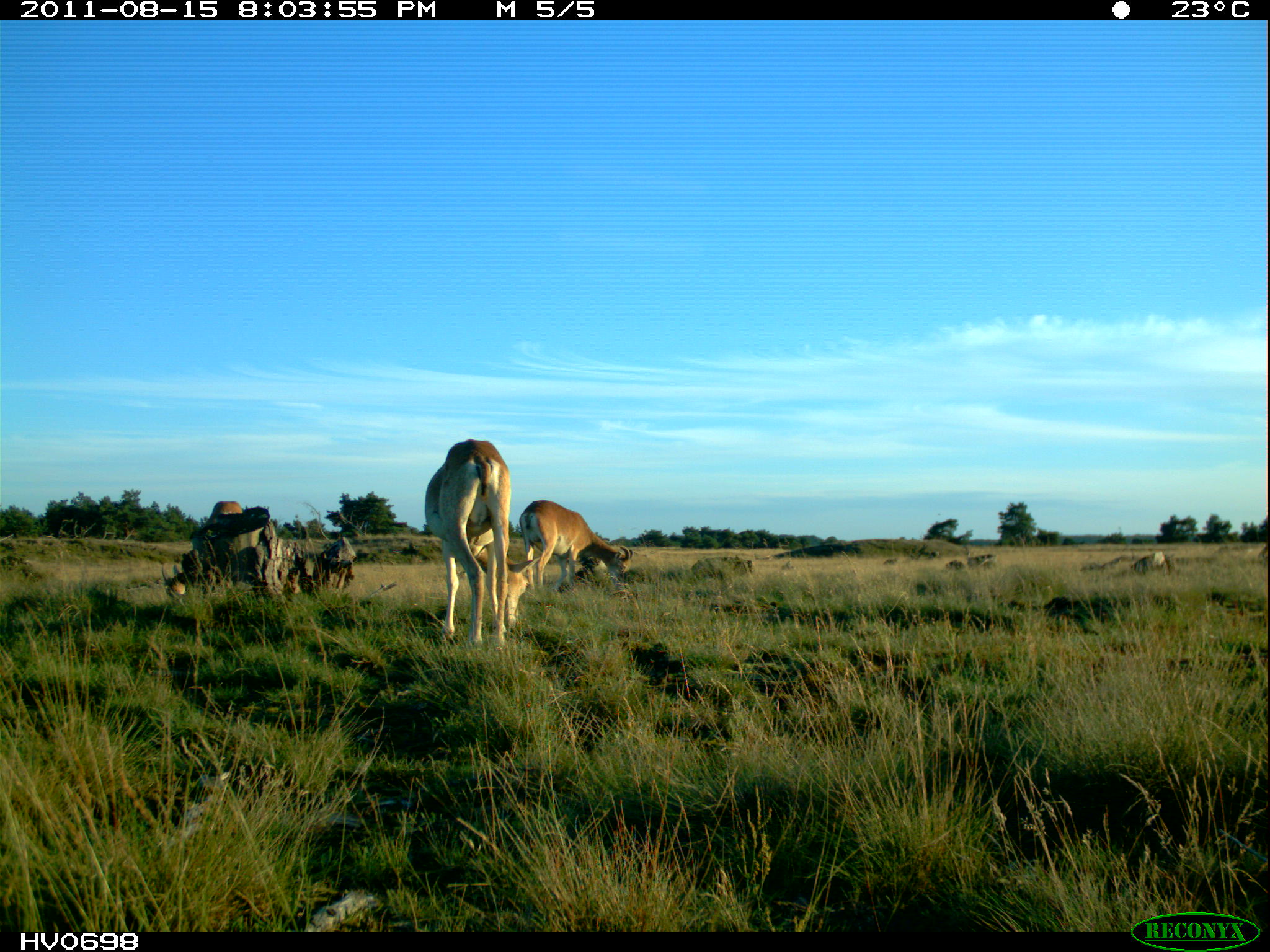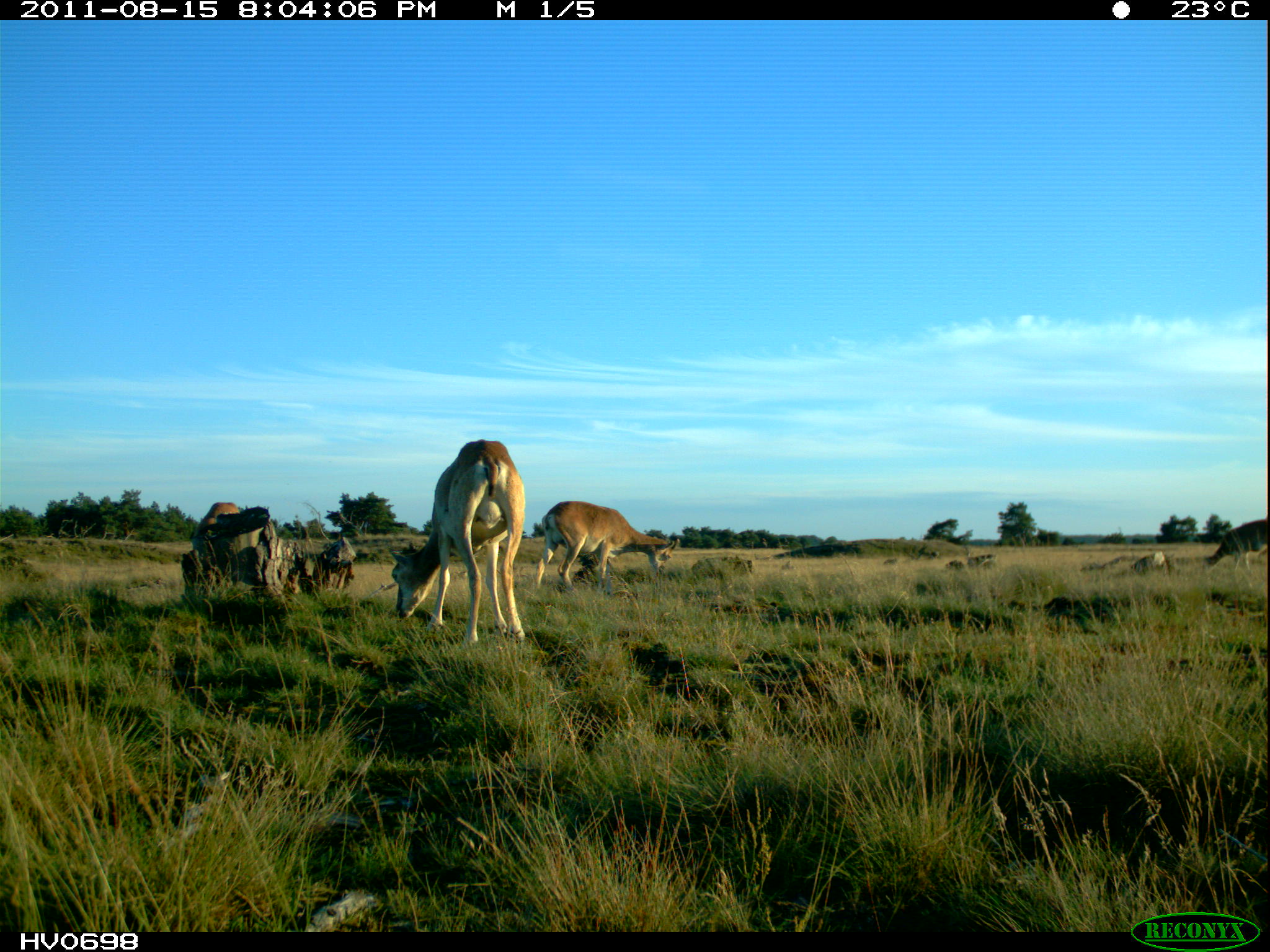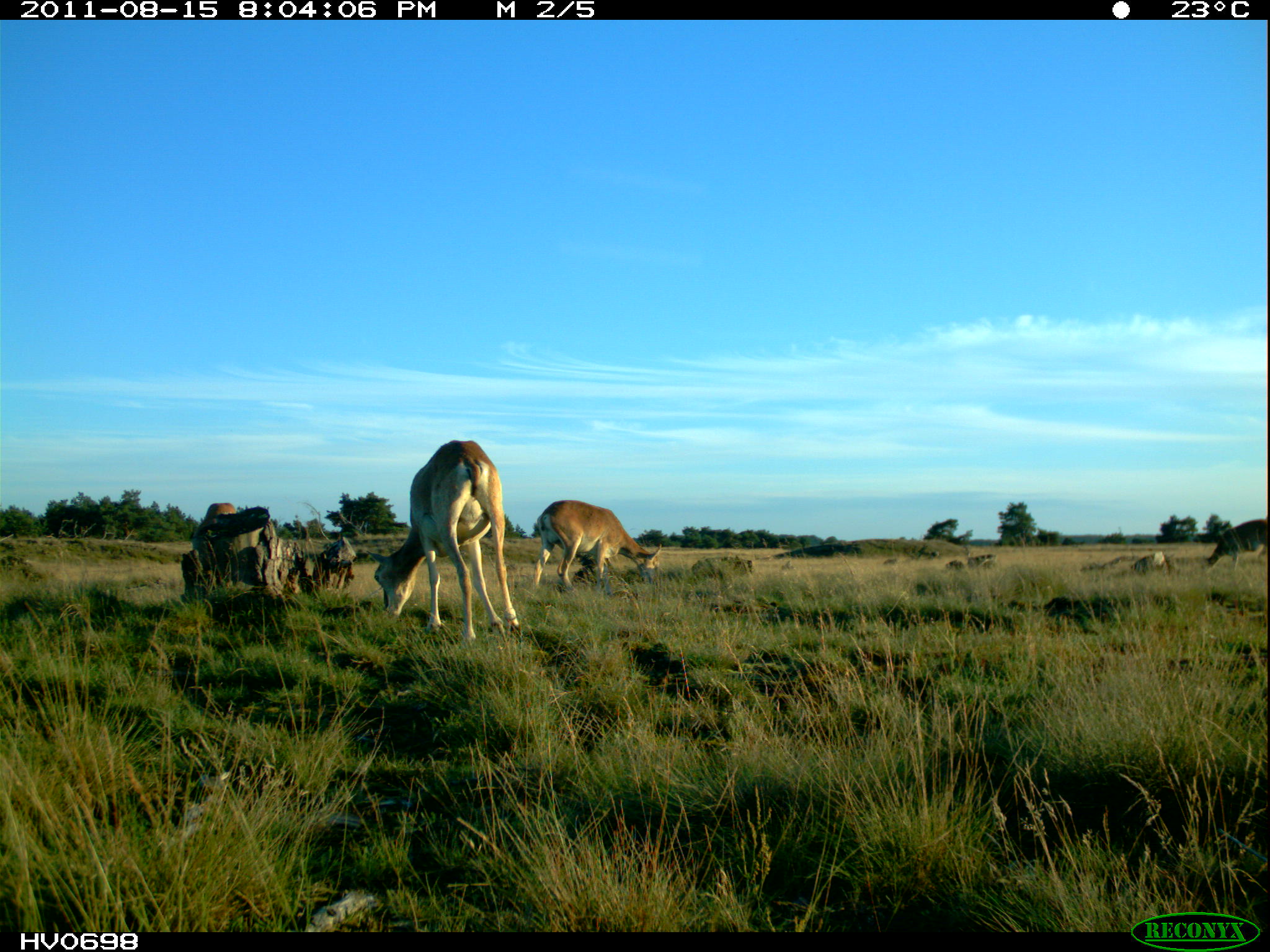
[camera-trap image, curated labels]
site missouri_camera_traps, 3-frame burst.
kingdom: Animalia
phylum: Chordata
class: Mammalia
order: Artiodactyla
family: Bovidae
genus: Ovis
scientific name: Ovis ammon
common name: mouflon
Mouflon (Ovis ammon). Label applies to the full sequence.